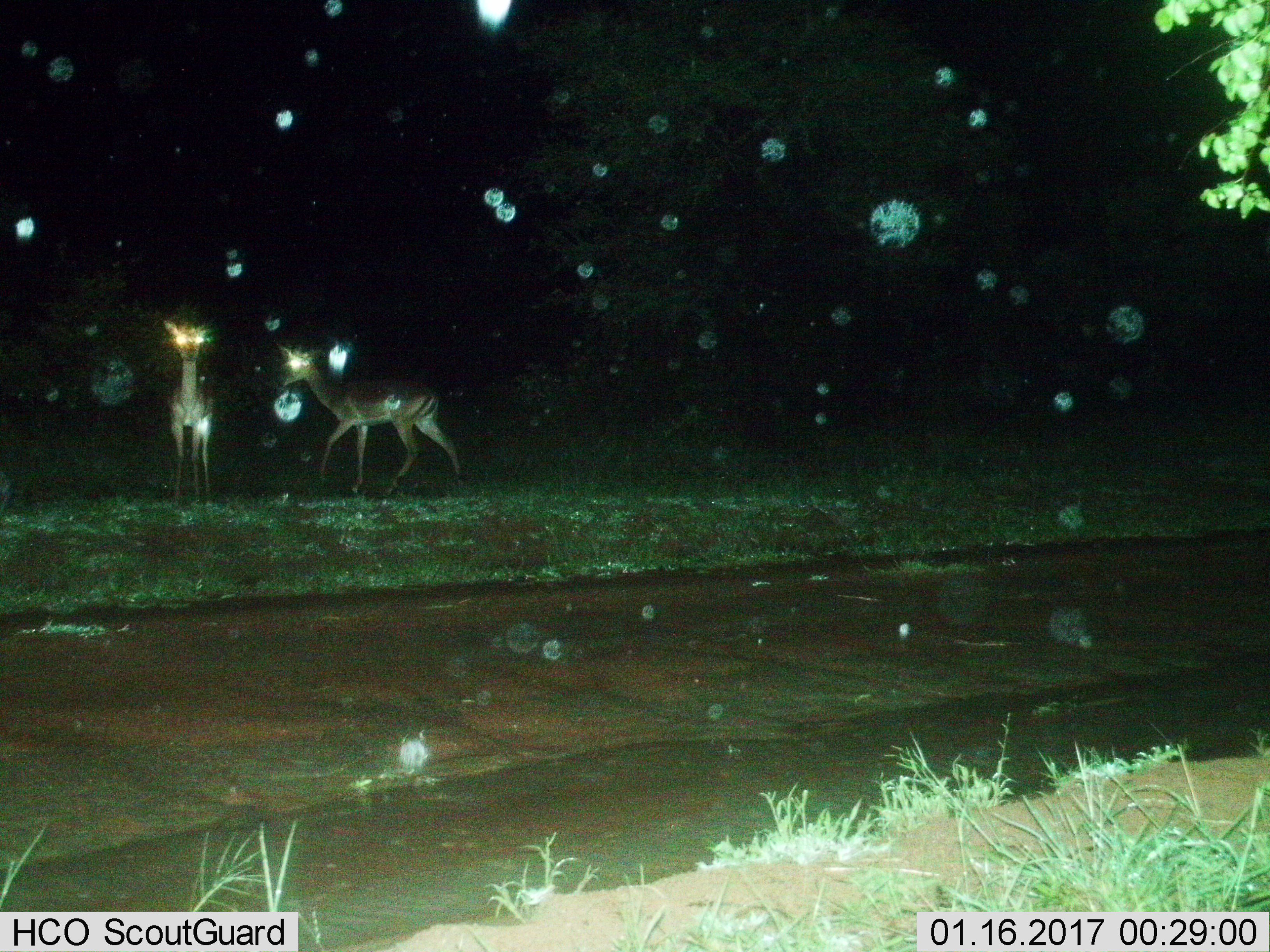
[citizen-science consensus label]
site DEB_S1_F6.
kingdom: Animalia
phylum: Chordata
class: Mammalia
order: Artiodactyla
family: Bovidae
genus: Aepyceros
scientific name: Aepyceros melampus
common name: impala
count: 2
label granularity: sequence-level